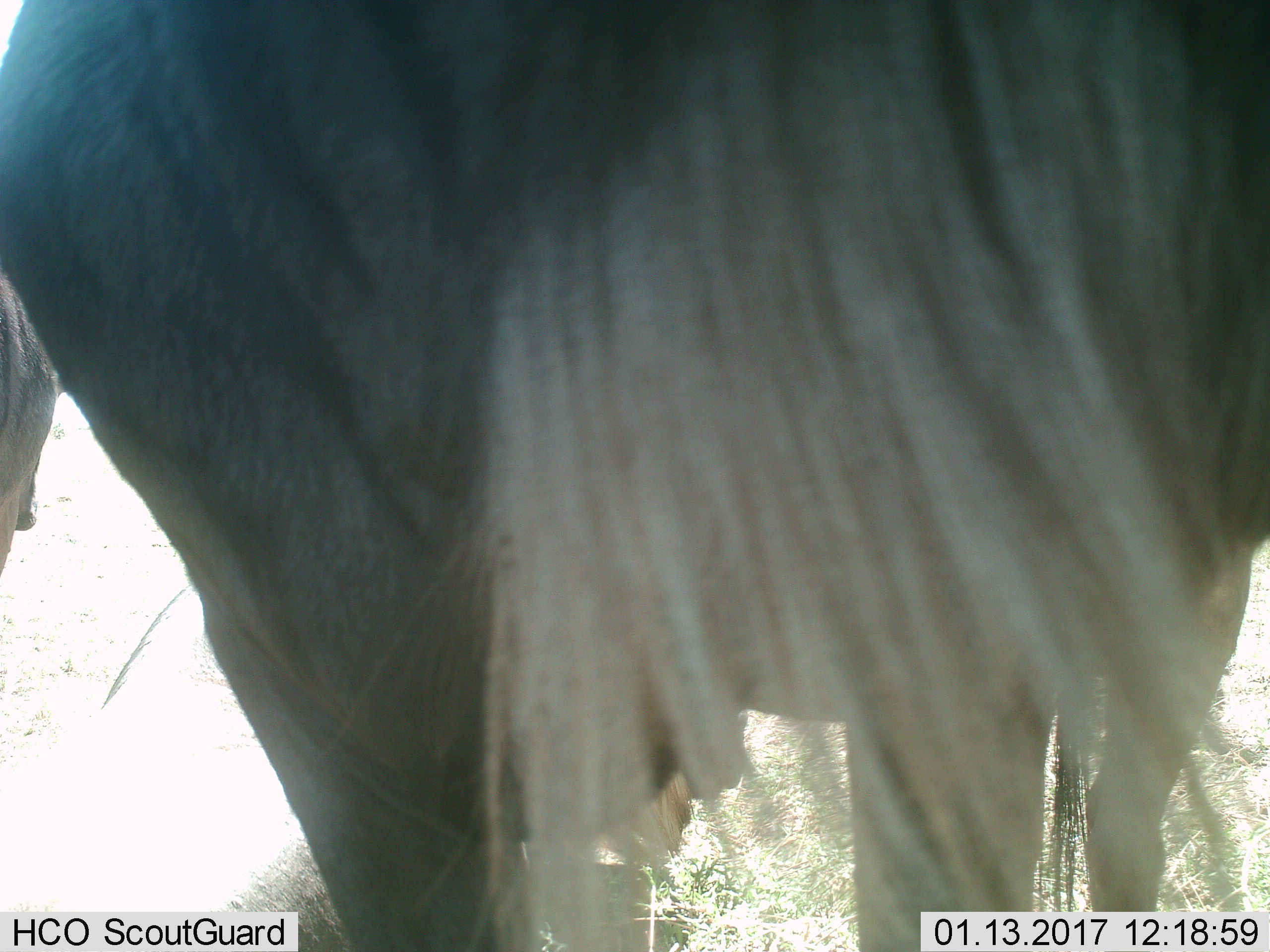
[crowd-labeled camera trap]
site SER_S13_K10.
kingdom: Animalia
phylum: Chordata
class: Mammalia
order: Artiodactyla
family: Bovidae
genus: Connochaetes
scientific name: Connochaetes taurinus taurinus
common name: blue wildebeest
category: wildebeestblue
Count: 2.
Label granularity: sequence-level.